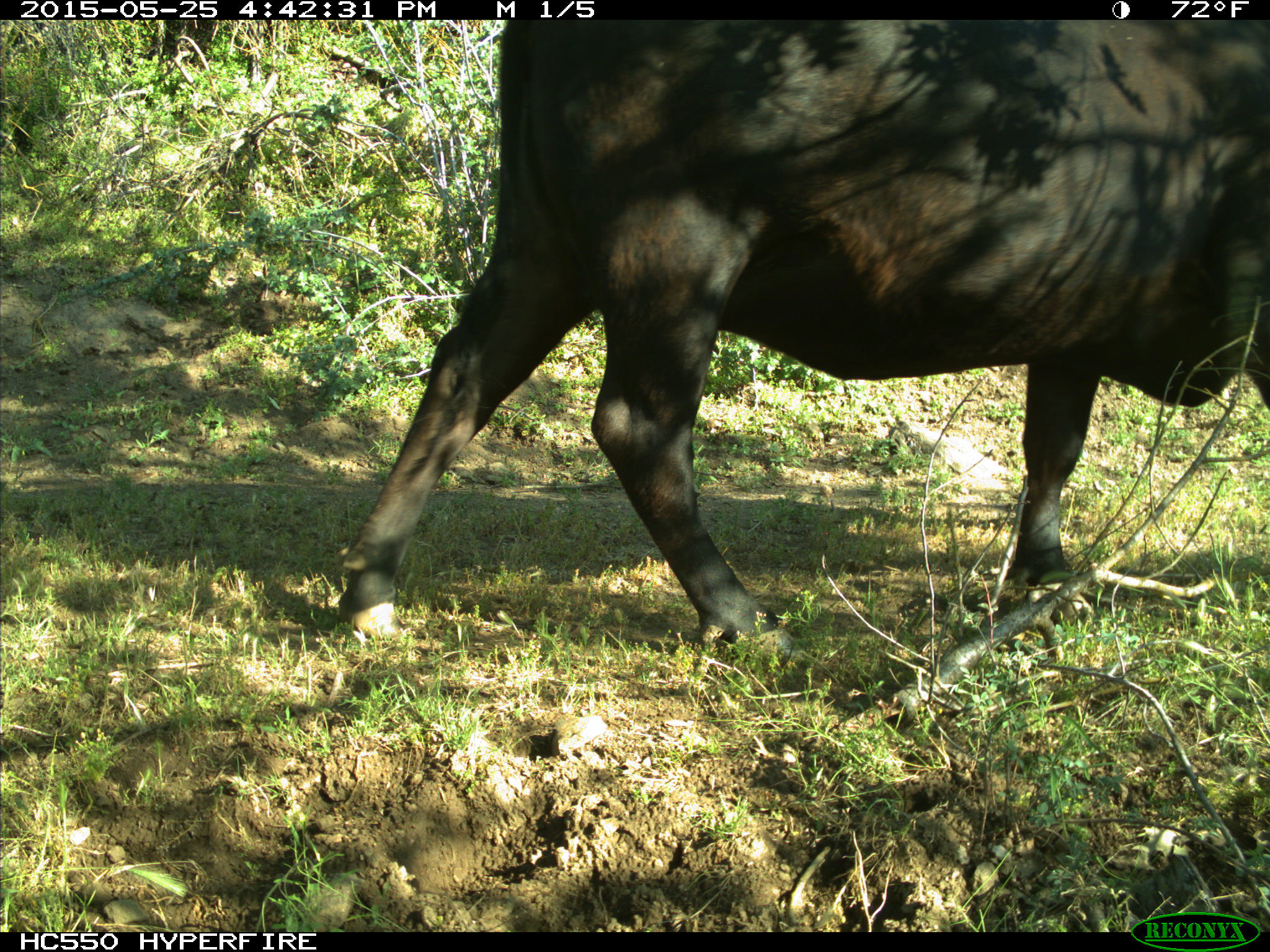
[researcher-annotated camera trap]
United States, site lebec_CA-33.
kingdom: Animalia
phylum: Chordata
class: Mammalia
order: Artiodactyla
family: Bovidae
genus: Bos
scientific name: Bos taurus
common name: domestic cow